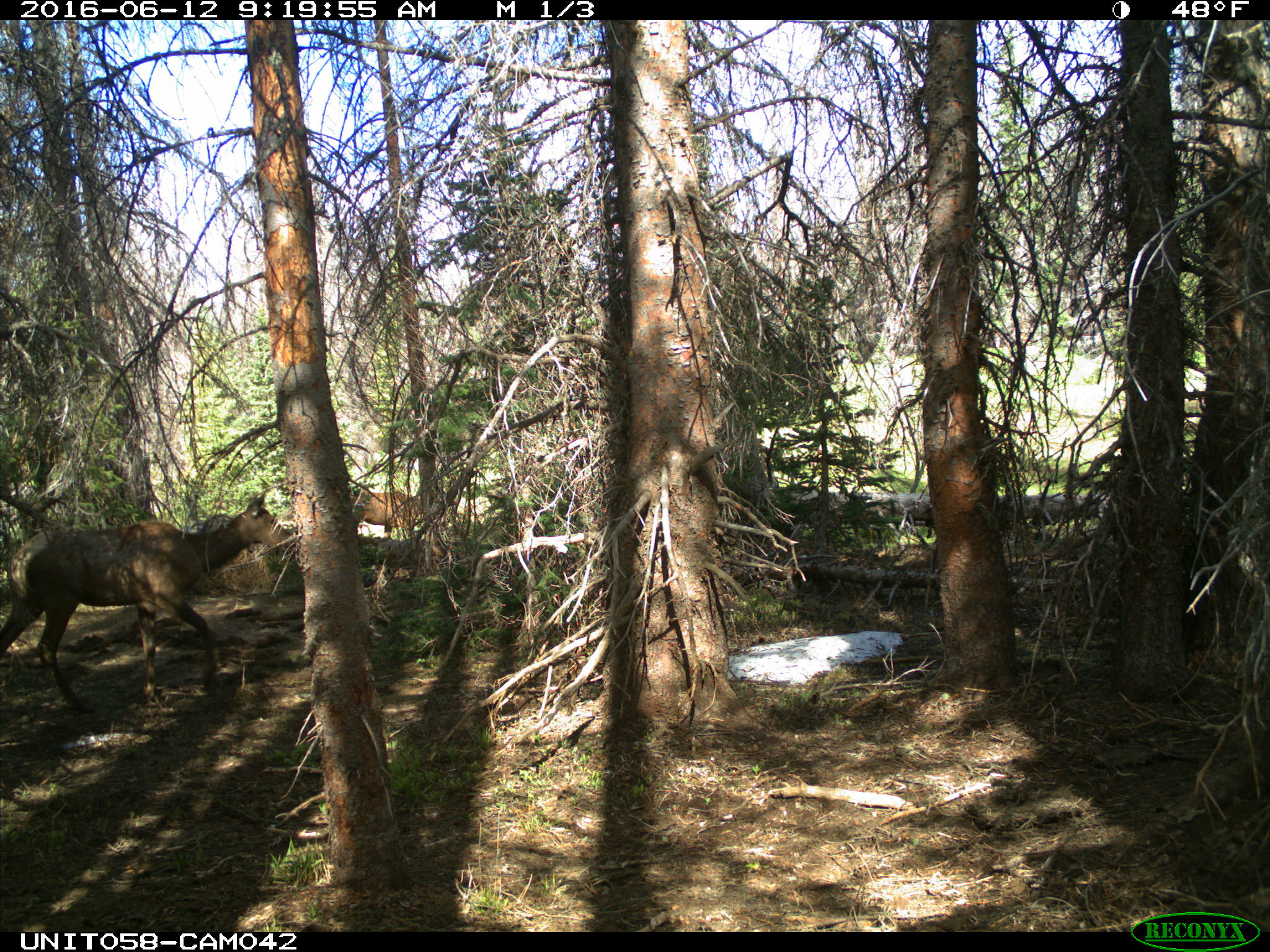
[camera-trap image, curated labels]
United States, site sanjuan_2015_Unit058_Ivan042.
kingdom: Animalia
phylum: Chordata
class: Mammalia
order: Artiodactyla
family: Cervidae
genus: Cervus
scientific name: Cervus elaphus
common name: red deer